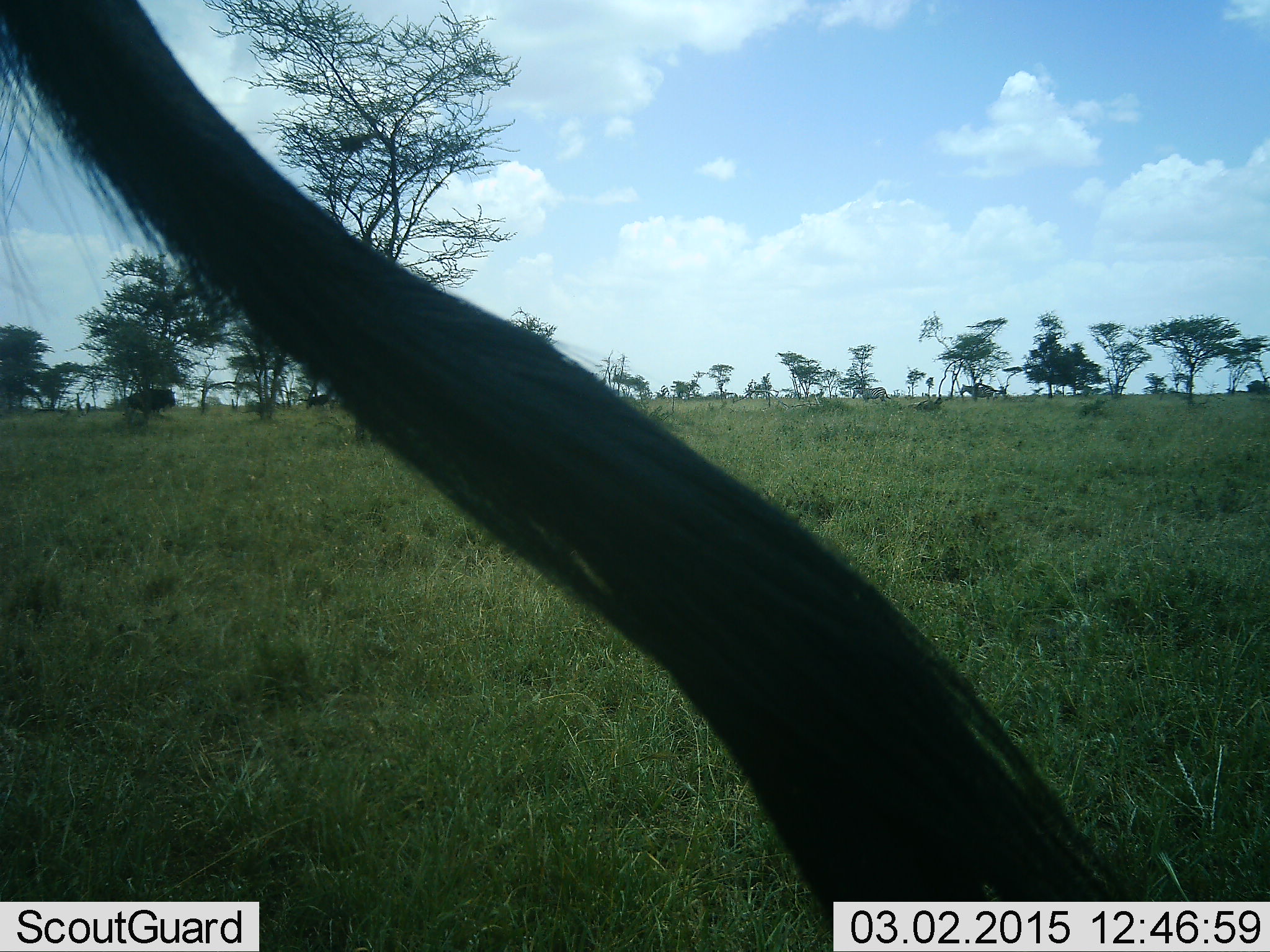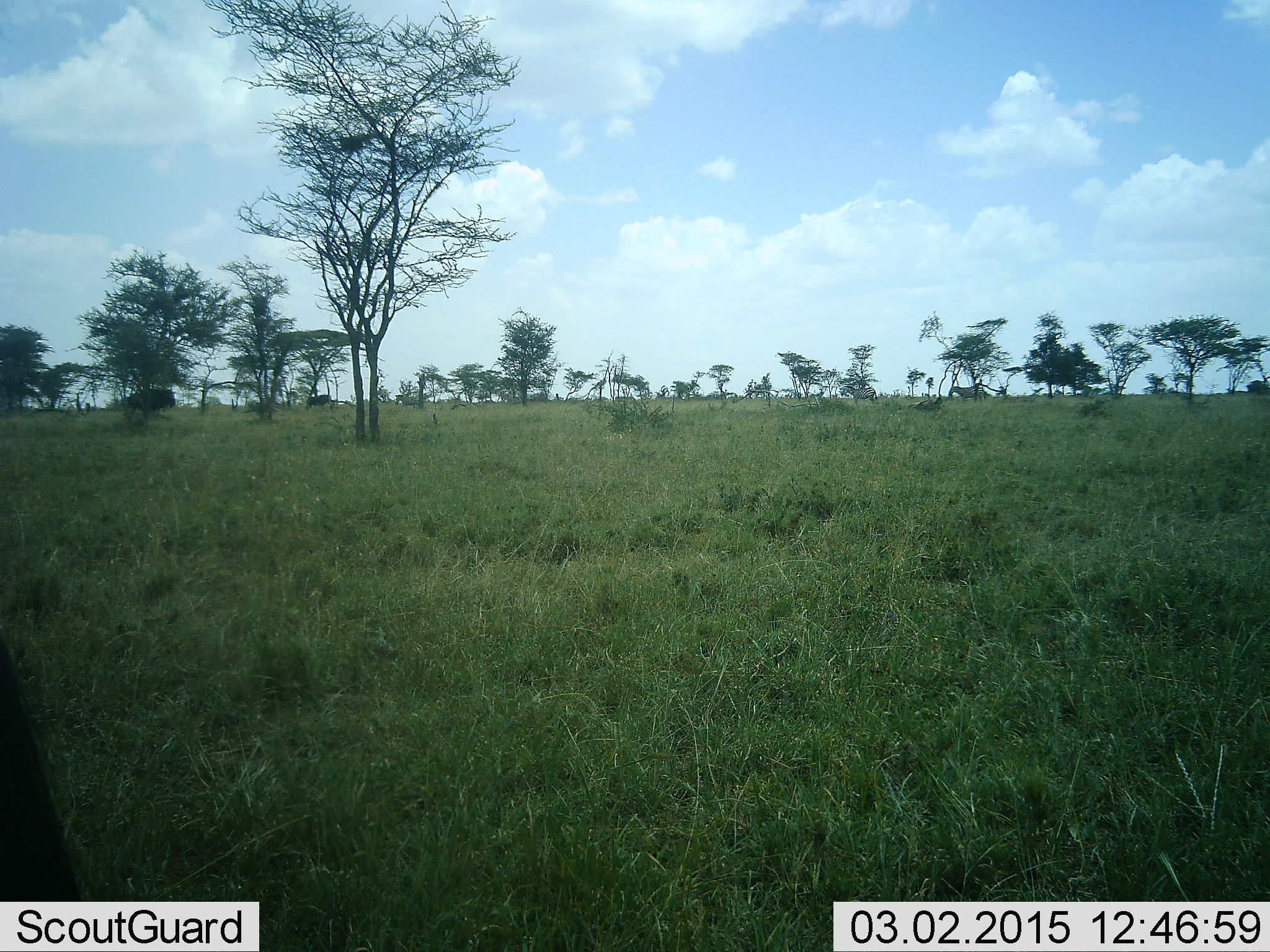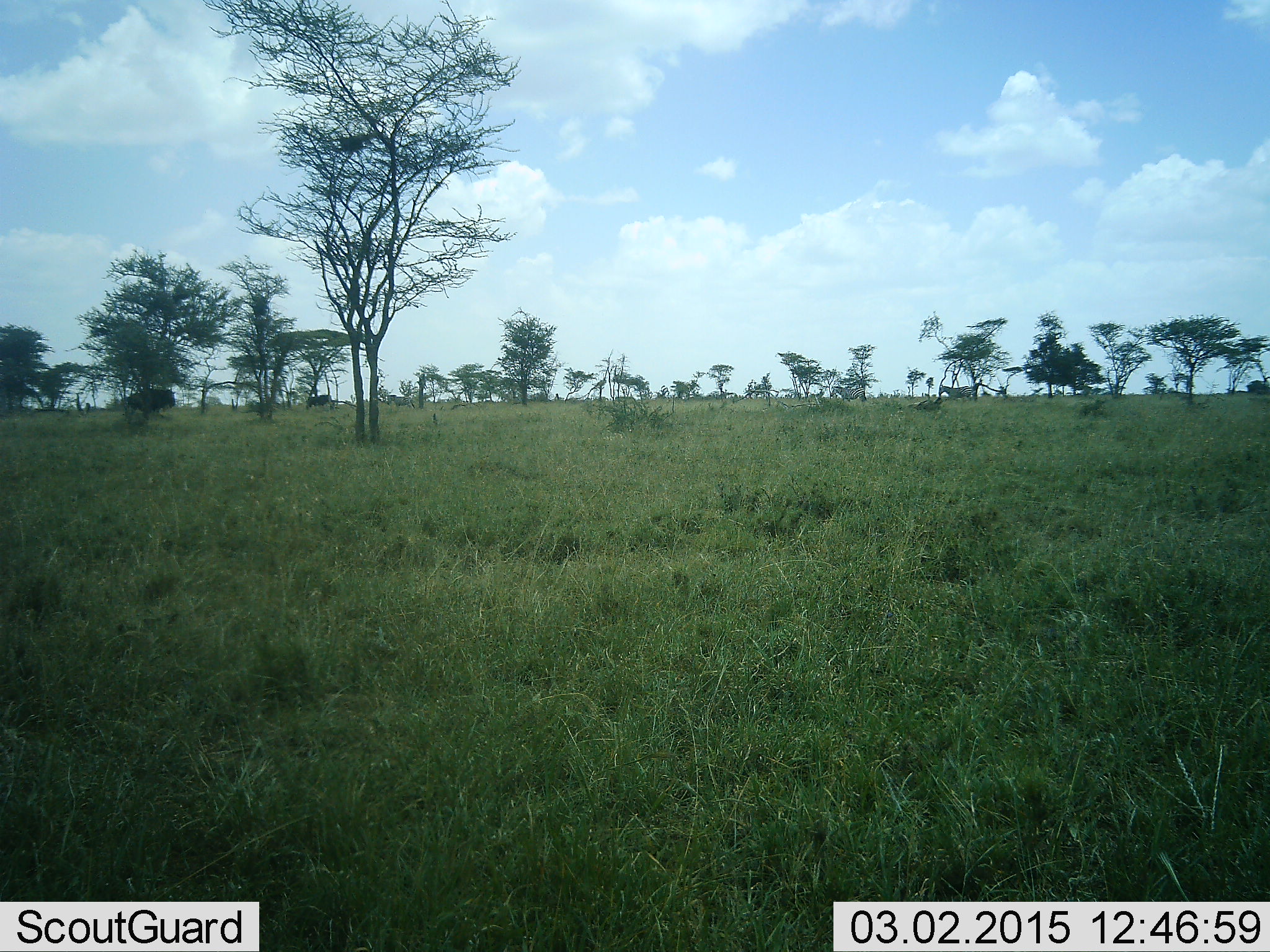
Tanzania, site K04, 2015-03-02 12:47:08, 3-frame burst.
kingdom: Animalia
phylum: Chordata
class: Mammalia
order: Perissodactyla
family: Equidae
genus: Equus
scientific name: Equus quagga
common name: plains zebra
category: zebra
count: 3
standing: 29%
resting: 0%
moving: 86%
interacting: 0%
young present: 0%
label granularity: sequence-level